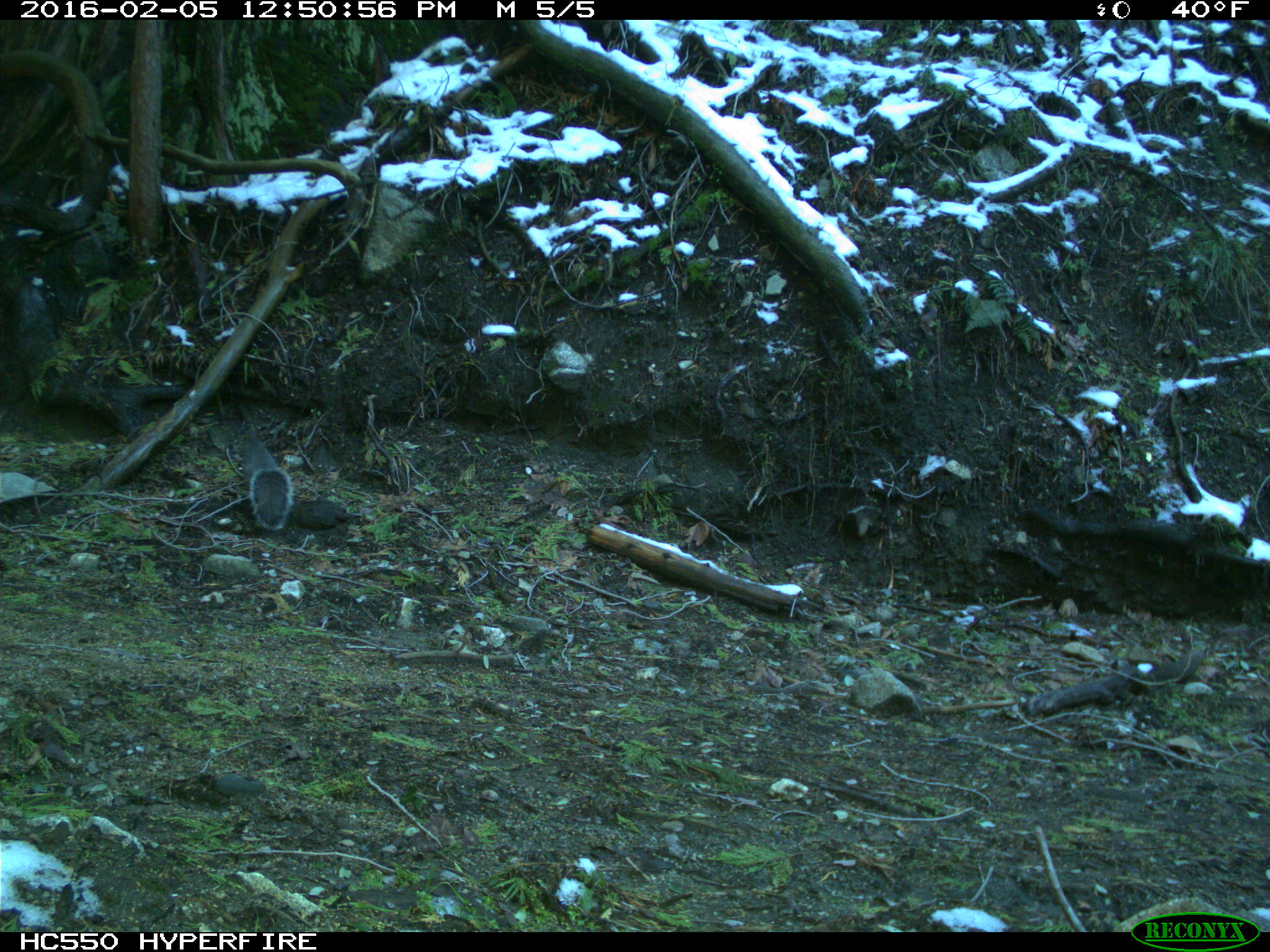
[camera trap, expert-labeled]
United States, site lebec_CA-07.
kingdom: Animalia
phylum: Chordata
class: Mammalia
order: Rodentia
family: Sciuridae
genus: Sciurus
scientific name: Sciurus carolinensis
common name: eastern gray squirrel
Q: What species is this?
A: Sciurus carolinensis (eastern gray squirrel).